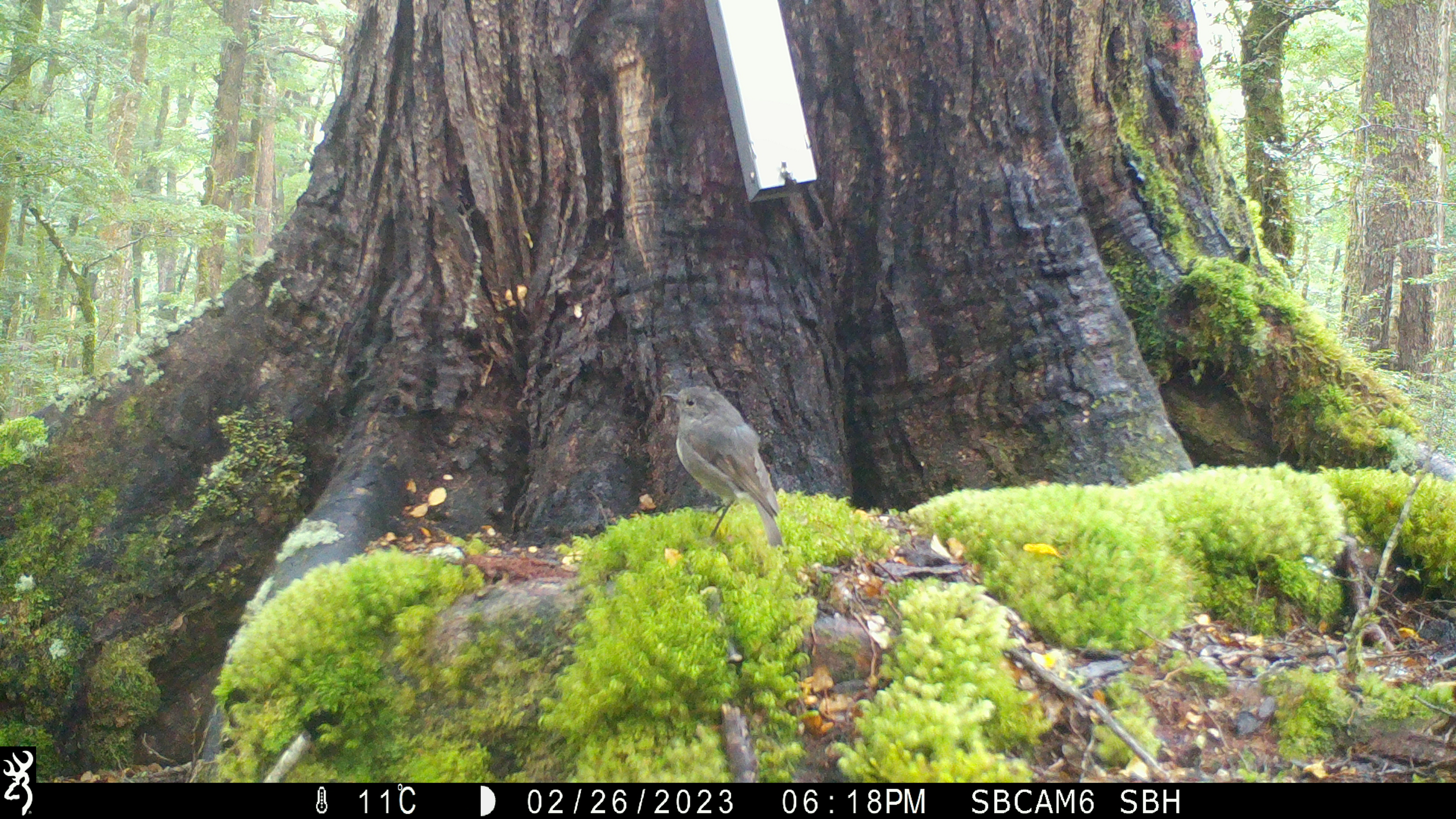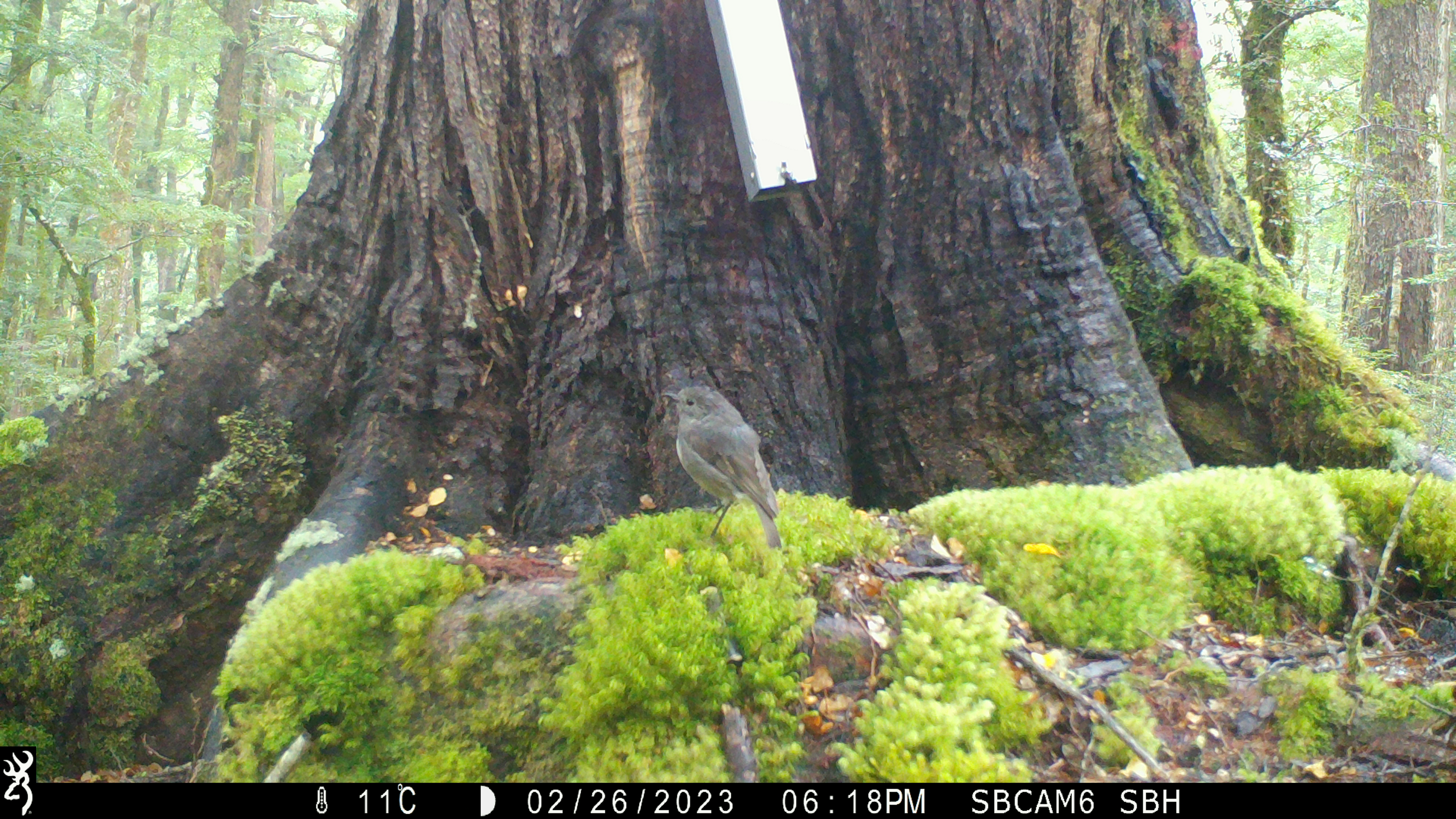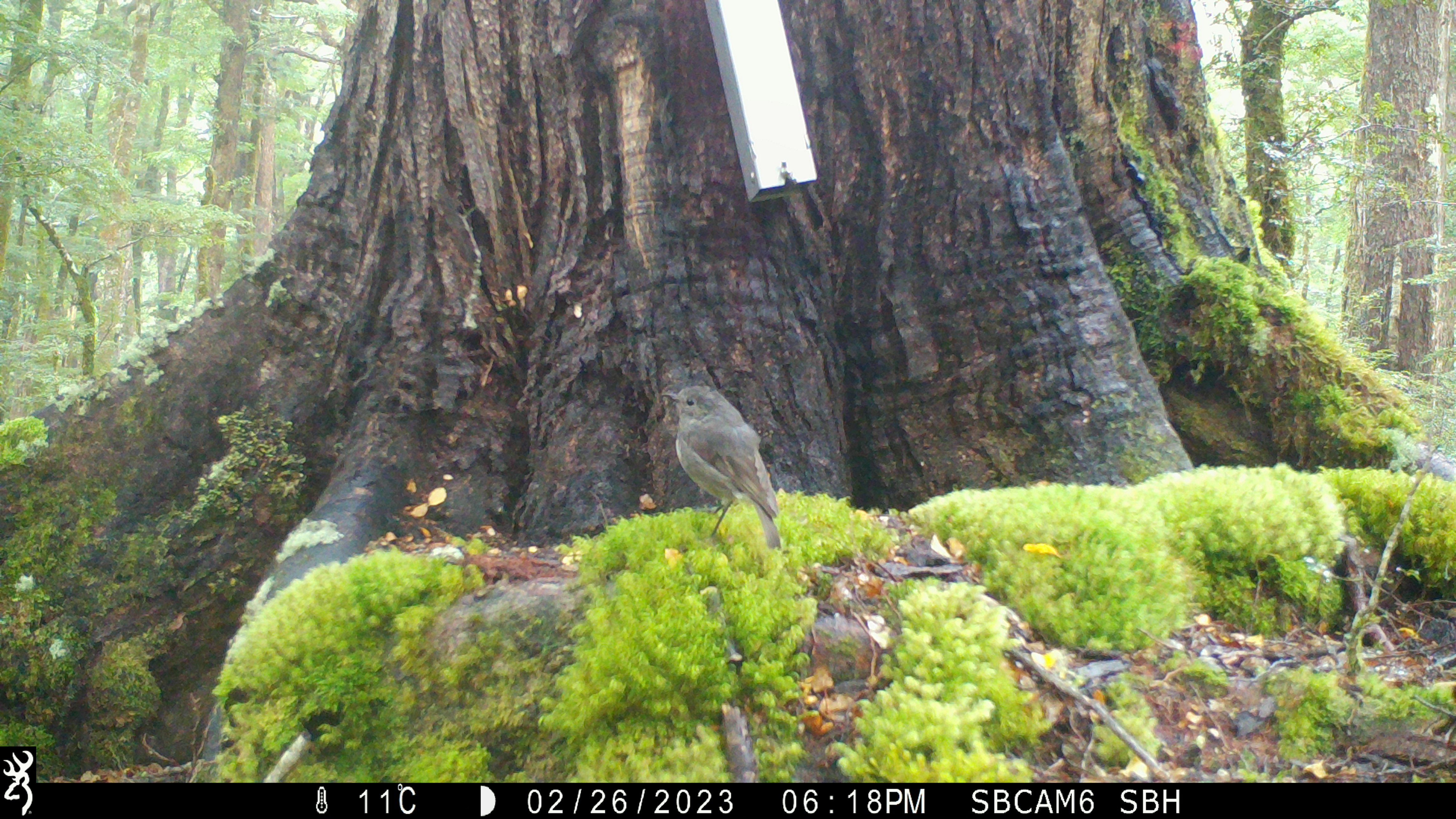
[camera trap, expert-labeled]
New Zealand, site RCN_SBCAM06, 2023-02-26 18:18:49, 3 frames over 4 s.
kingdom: Animalia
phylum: Chordata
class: Aves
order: Passeriformes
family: Petroicidae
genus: Petroica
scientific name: Petroica australis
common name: new zealand robin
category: robin